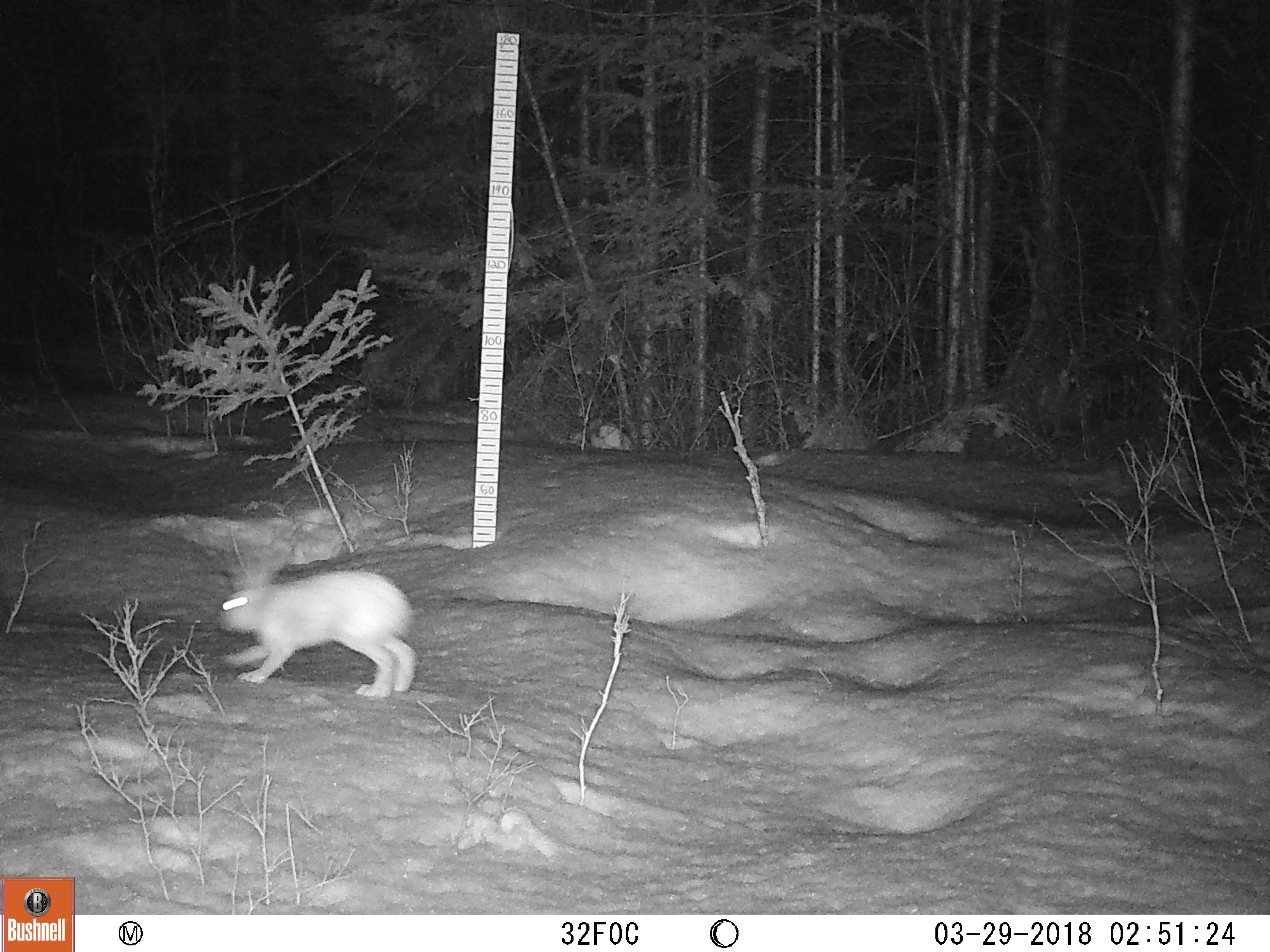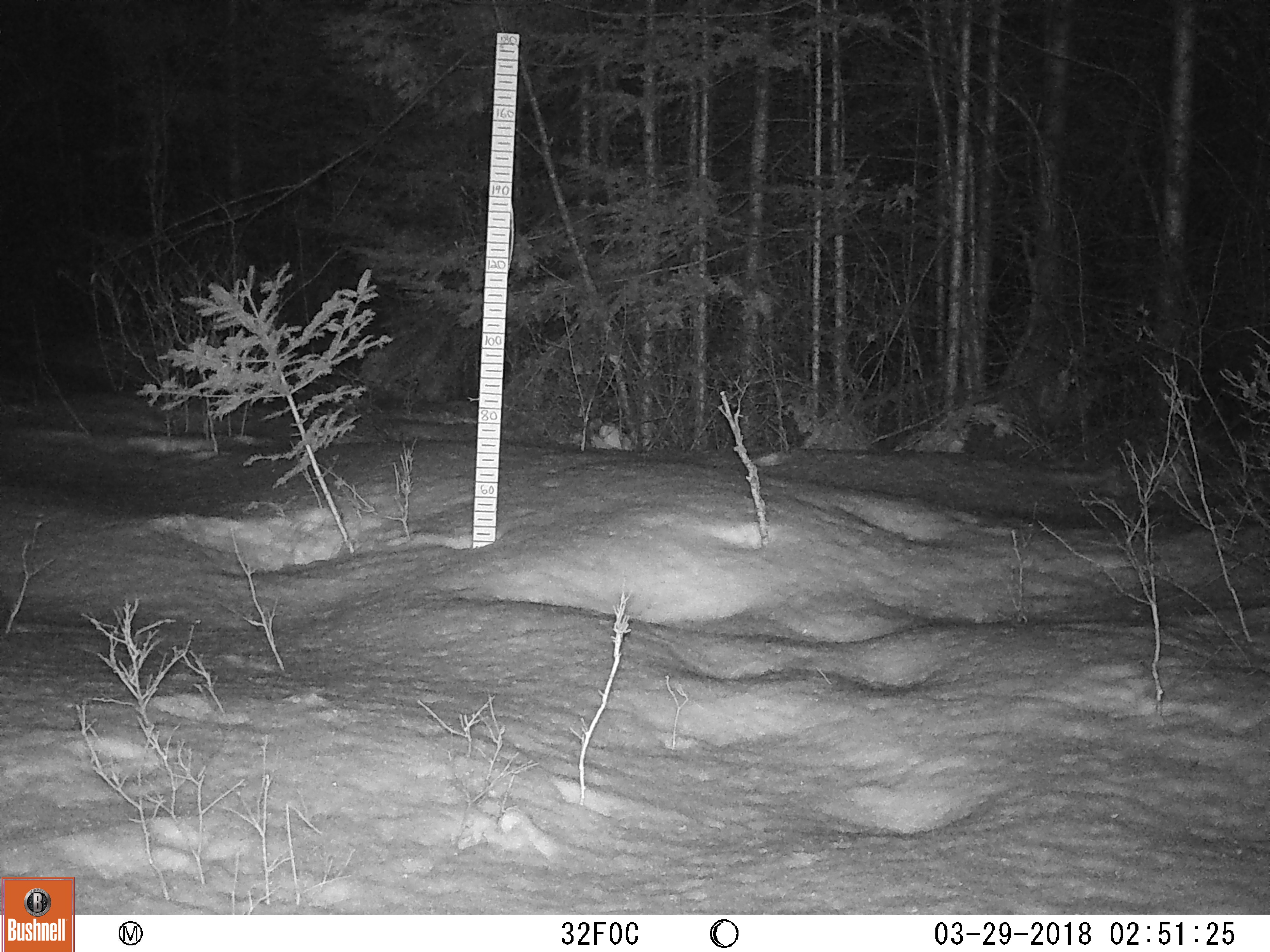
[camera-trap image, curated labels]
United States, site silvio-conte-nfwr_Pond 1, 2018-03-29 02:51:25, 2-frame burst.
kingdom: Animalia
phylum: Chordata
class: Mammalia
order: Lagomorpha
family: Leporidae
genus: Lepus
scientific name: Lepus americanus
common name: snowshoe hare